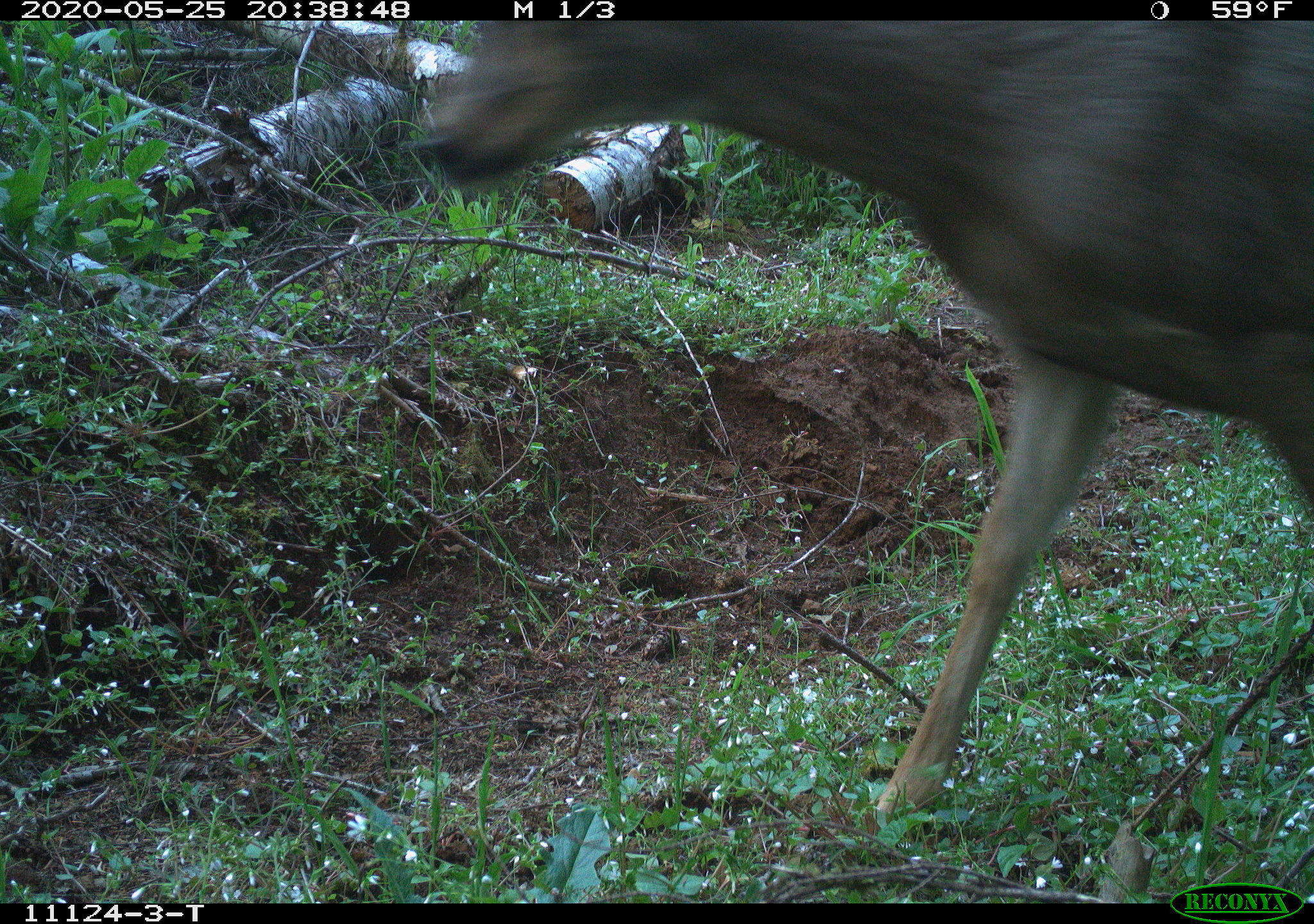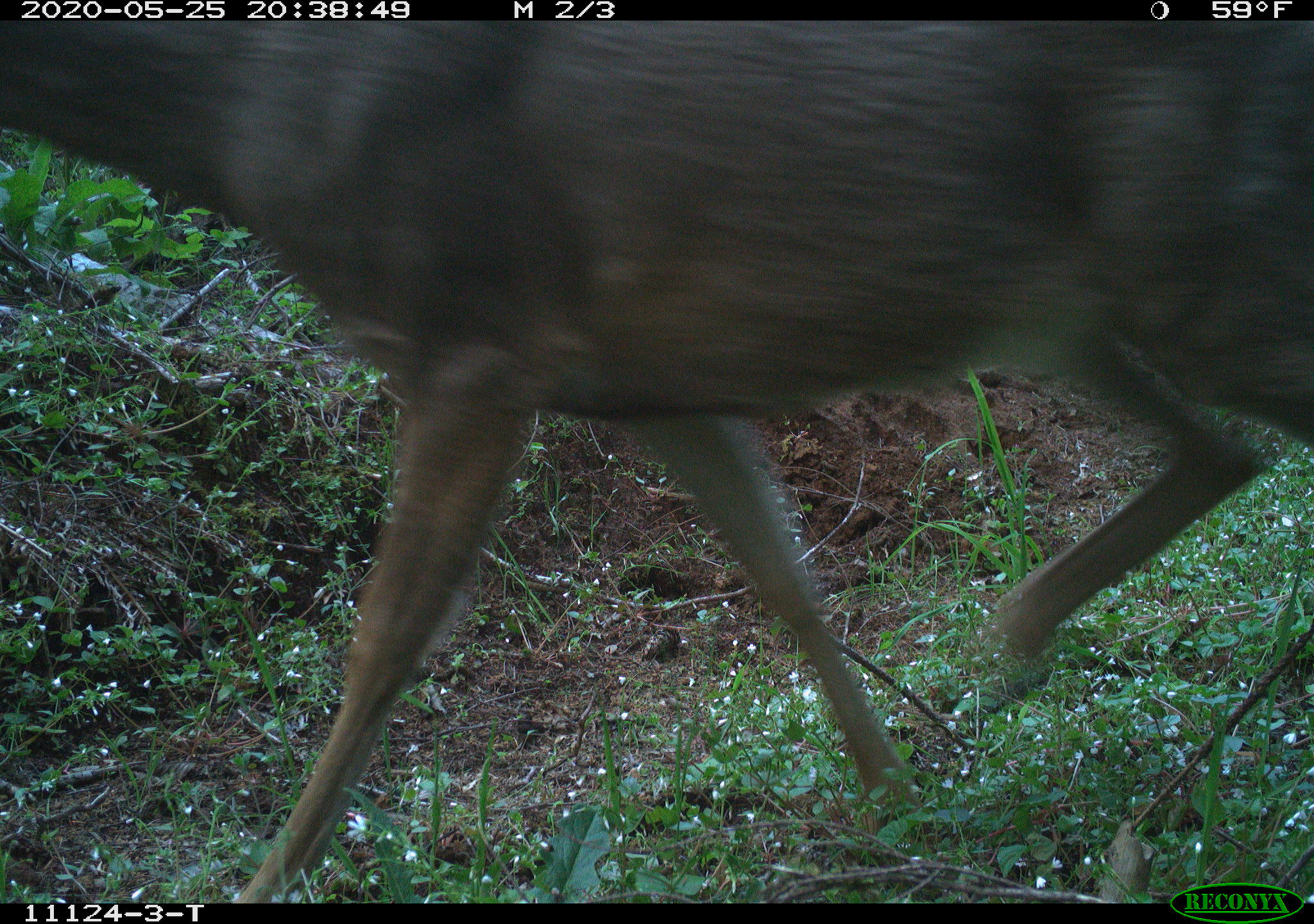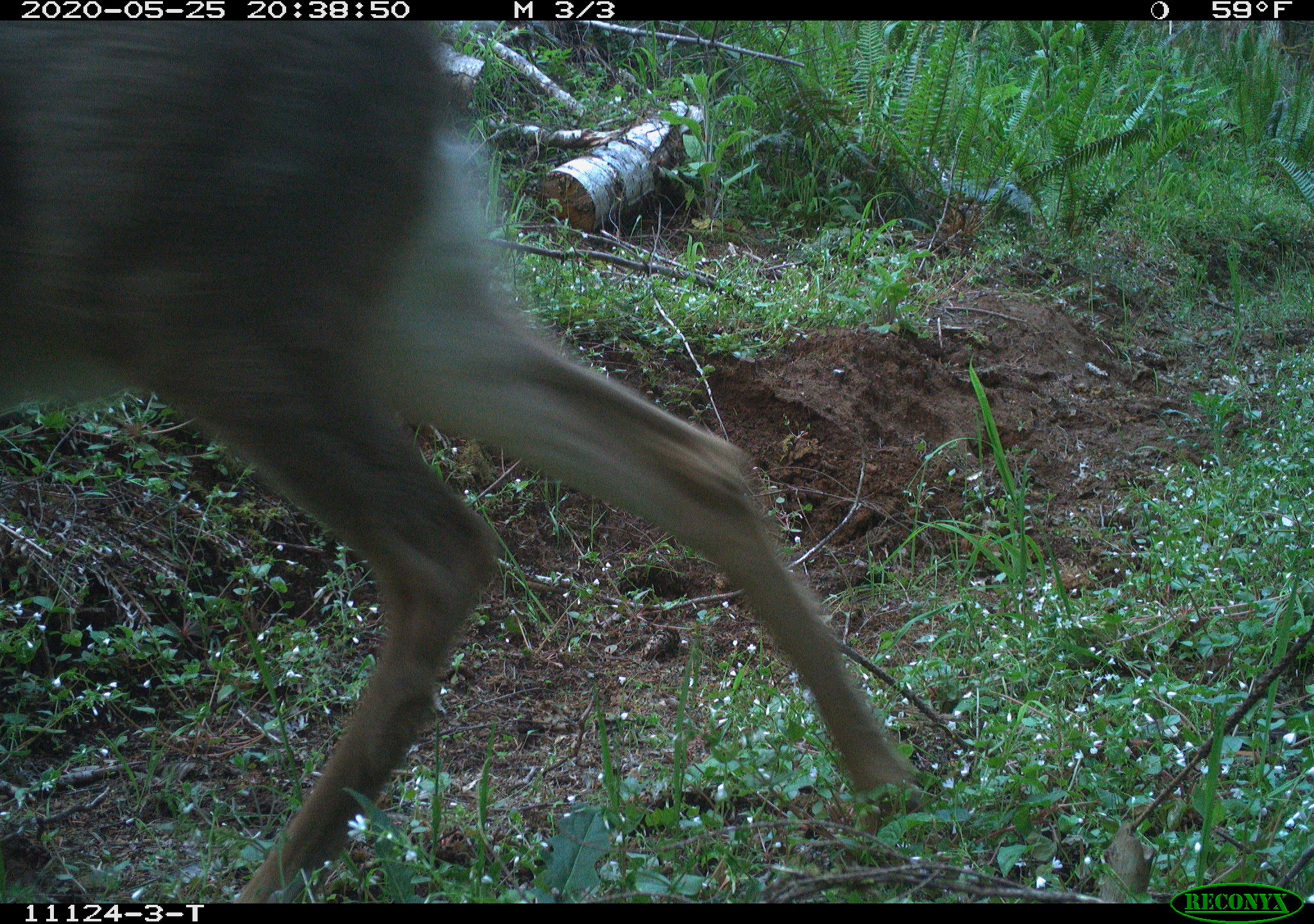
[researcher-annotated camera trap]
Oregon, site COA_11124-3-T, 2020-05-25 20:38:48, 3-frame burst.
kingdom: Animalia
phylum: Chordata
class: Mammalia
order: Artiodactyla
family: Cervidae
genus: Odocoileus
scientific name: Odocoileus hemionus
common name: black-tailed deer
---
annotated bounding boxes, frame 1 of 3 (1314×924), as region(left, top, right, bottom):
black-tailed deer: region(407, 26, 1303, 834)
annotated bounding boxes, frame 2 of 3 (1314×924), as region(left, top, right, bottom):
black-tailed deer: region(0, 22, 1307, 877)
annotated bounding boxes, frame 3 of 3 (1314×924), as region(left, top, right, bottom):
black-tailed deer: region(0, 26, 948, 888)